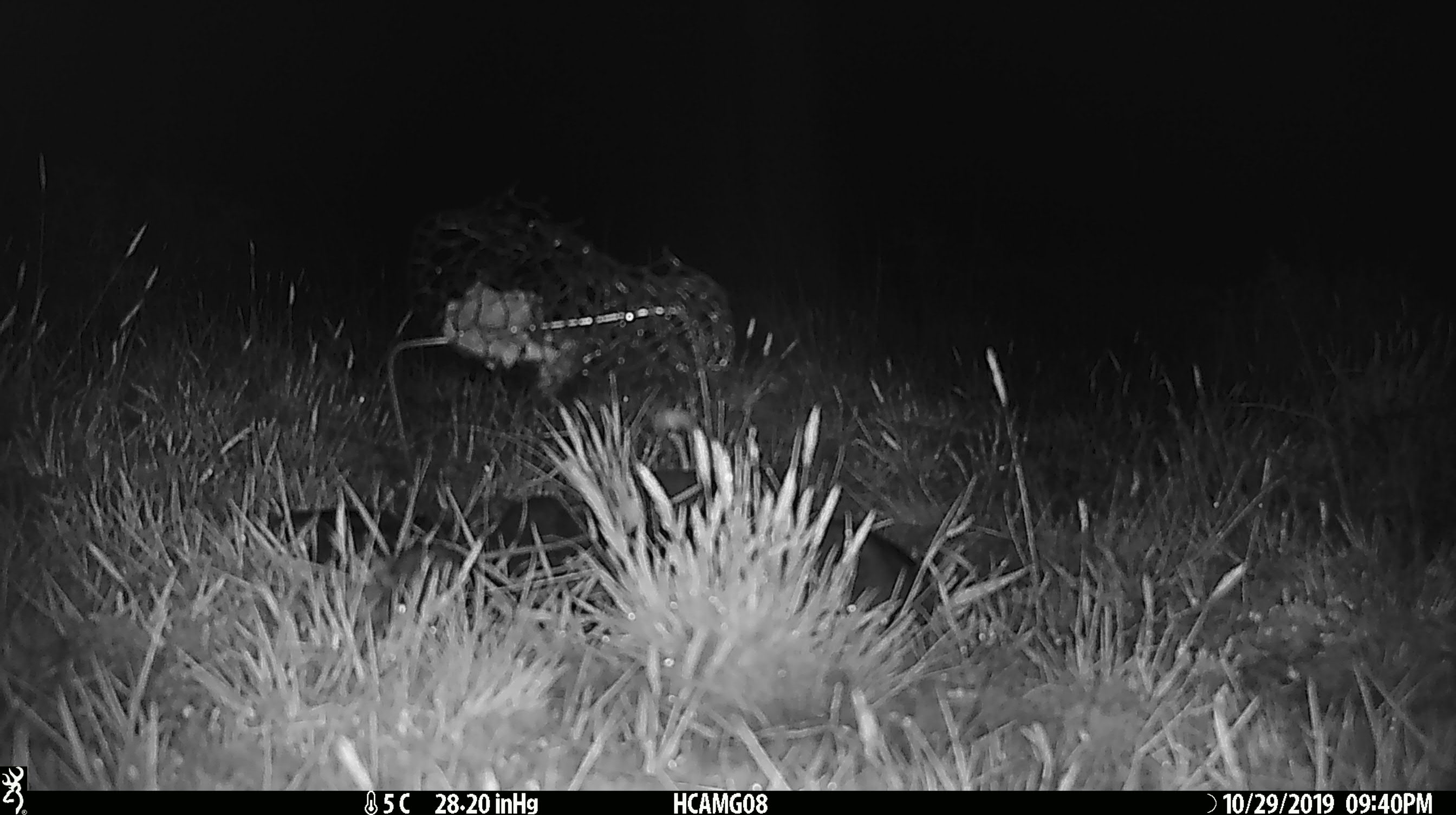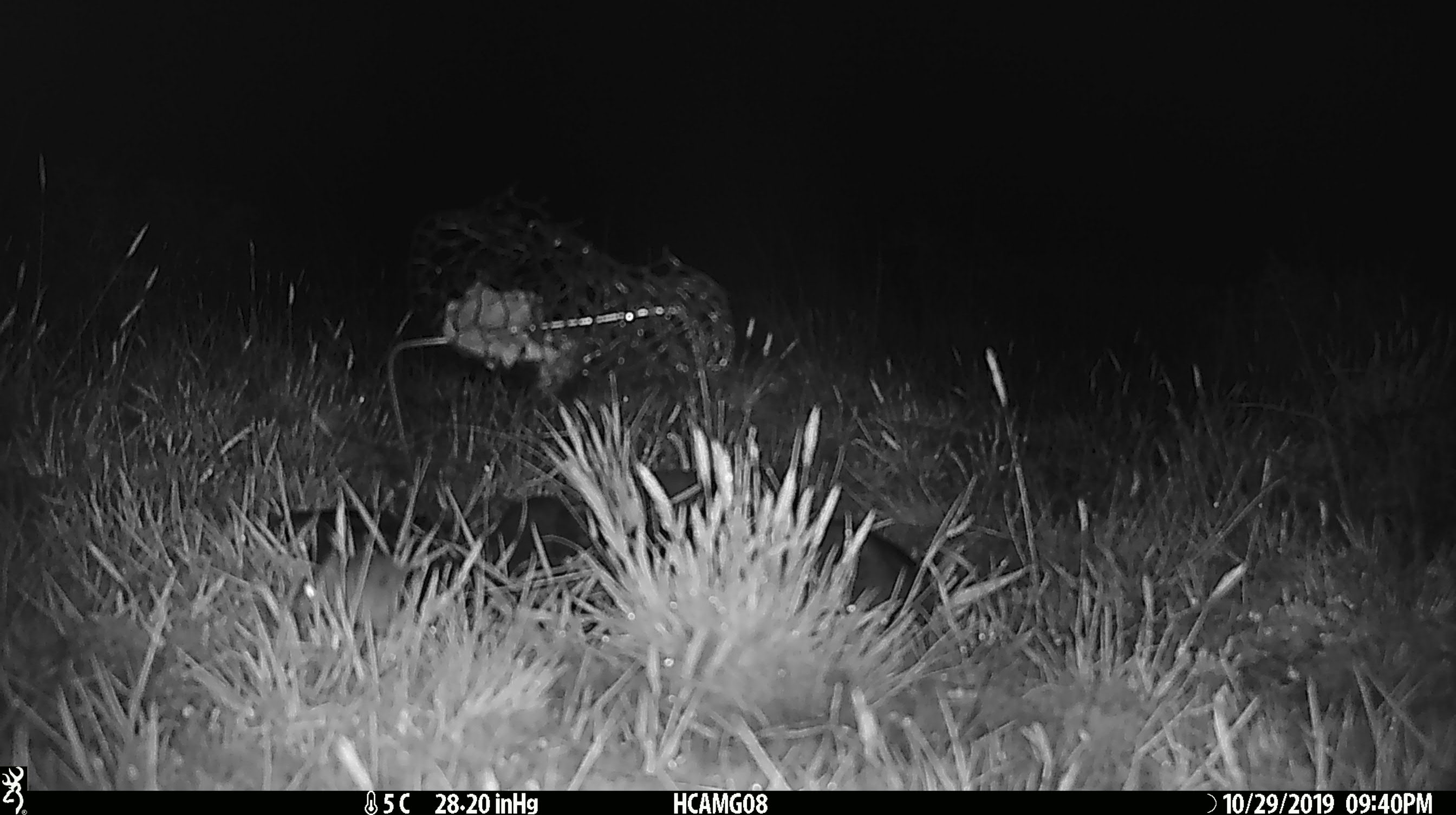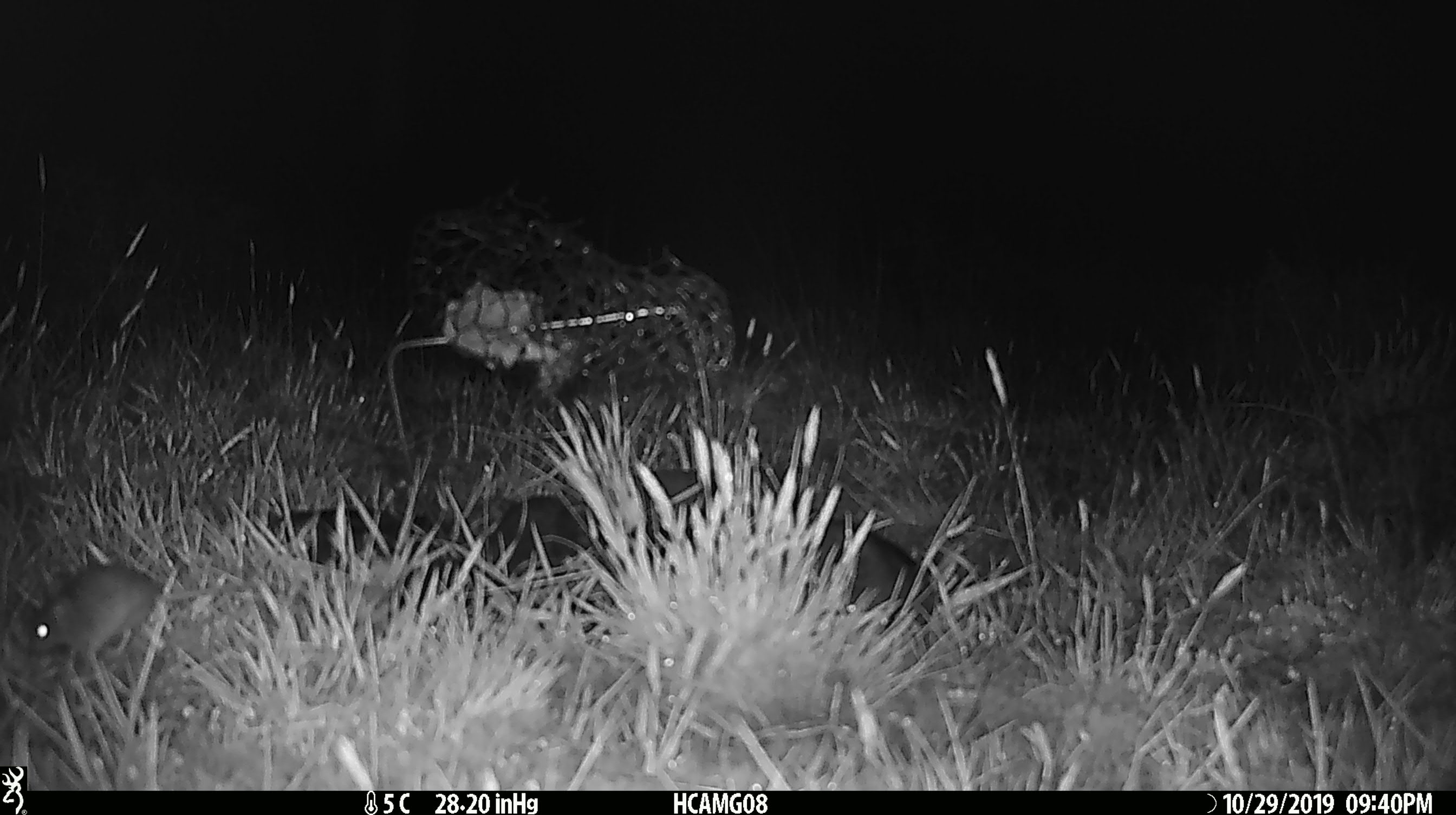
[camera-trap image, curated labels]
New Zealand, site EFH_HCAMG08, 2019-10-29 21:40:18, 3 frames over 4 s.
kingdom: Animalia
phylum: Chordata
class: Mammalia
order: Rodentia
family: Muridae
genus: Mus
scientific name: Mus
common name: mouse